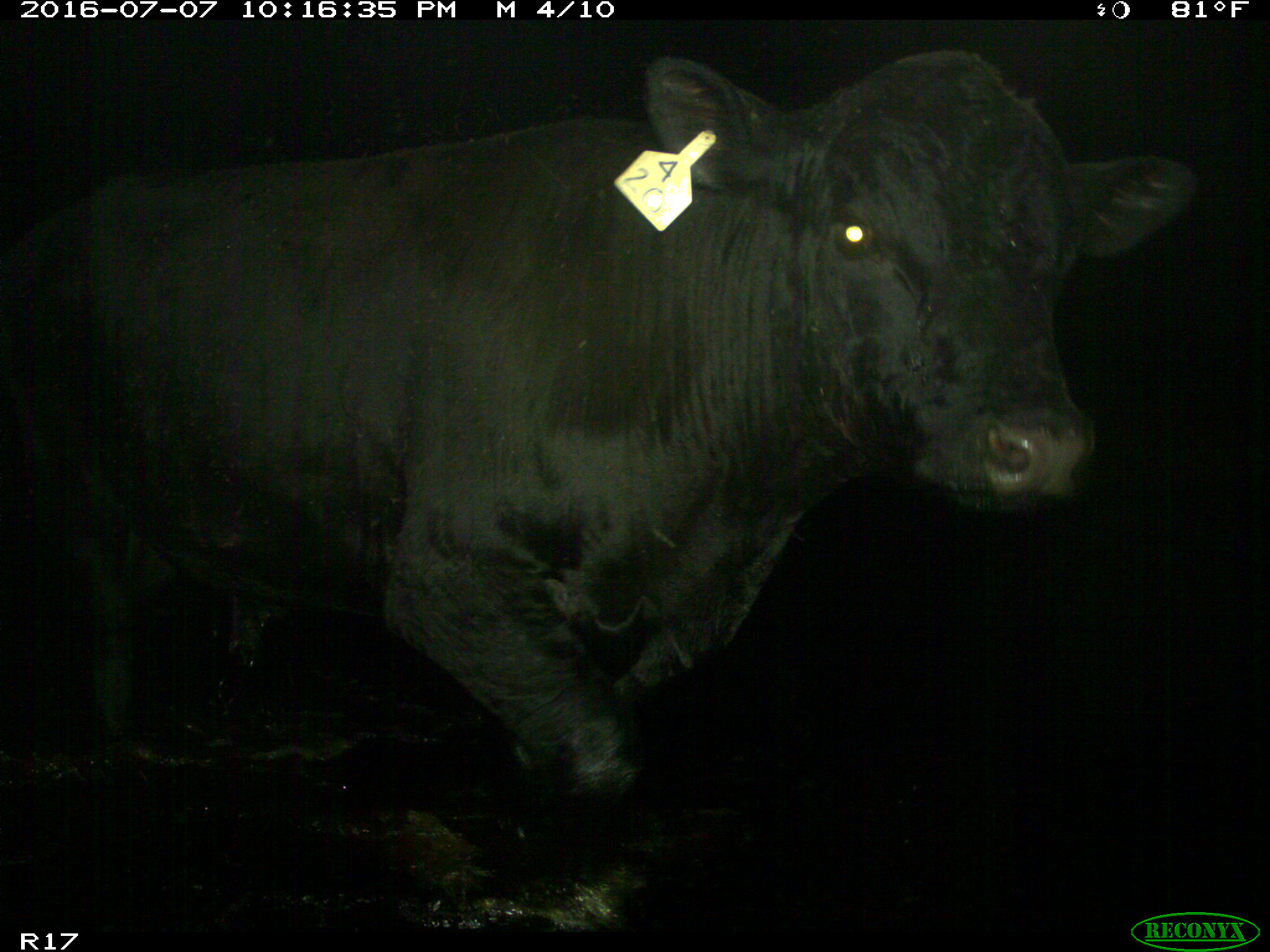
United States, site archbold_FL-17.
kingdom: Animalia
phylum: Chordata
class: Mammalia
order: Artiodactyla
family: Bovidae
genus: Bos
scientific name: Bos taurus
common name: domestic cow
Bos taurus (domestic cow).